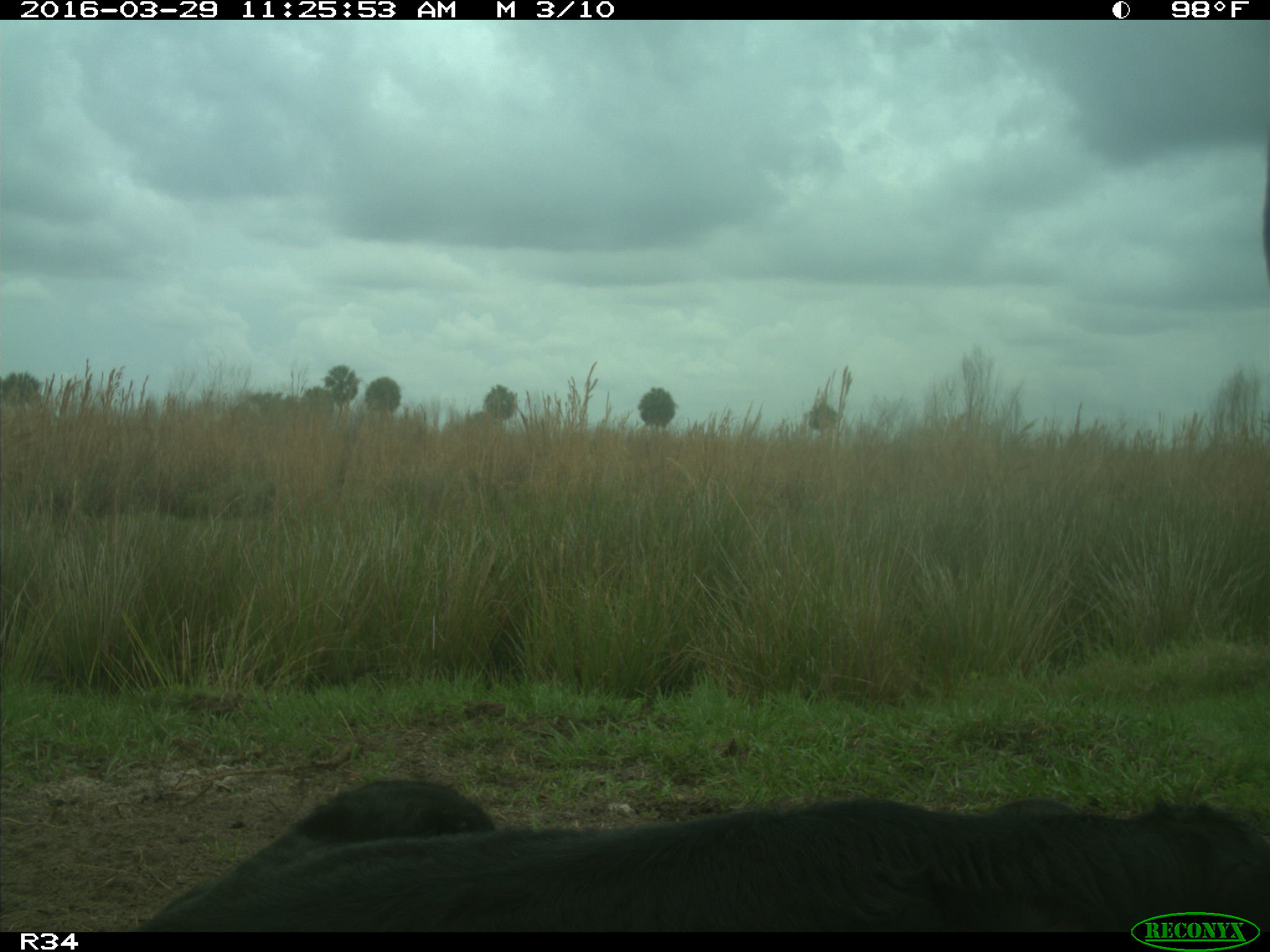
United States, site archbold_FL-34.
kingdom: Animalia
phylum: Chordata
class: Mammalia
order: Artiodactyla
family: Bovidae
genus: Bos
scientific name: Bos taurus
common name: domestic cow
Bos taurus (domestic cow).